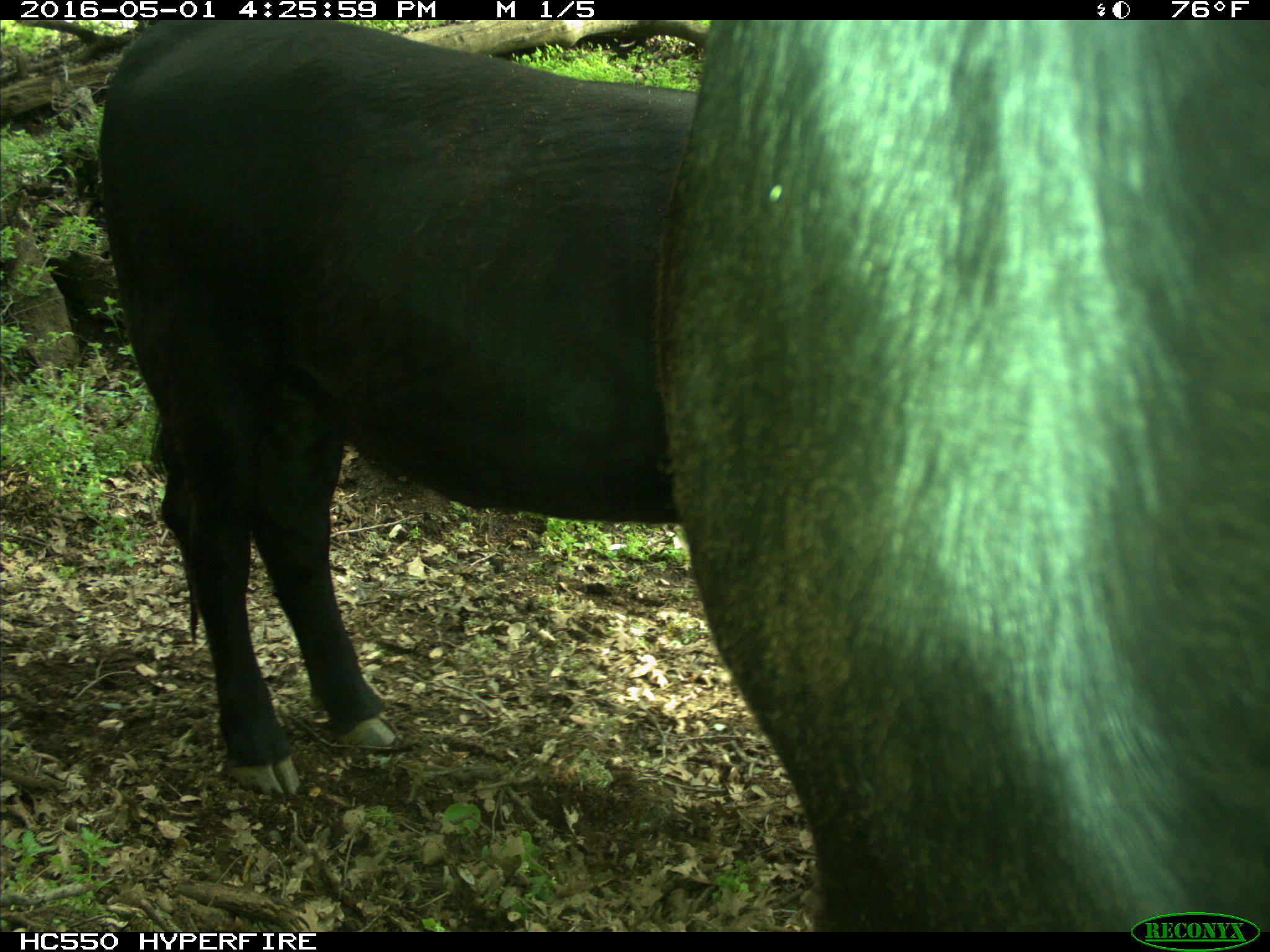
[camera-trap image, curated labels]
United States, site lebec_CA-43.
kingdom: Animalia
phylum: Chordata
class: Mammalia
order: Artiodactyla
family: Bovidae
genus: Bos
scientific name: Bos taurus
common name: domestic cow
Bos taurus (domestic cow).